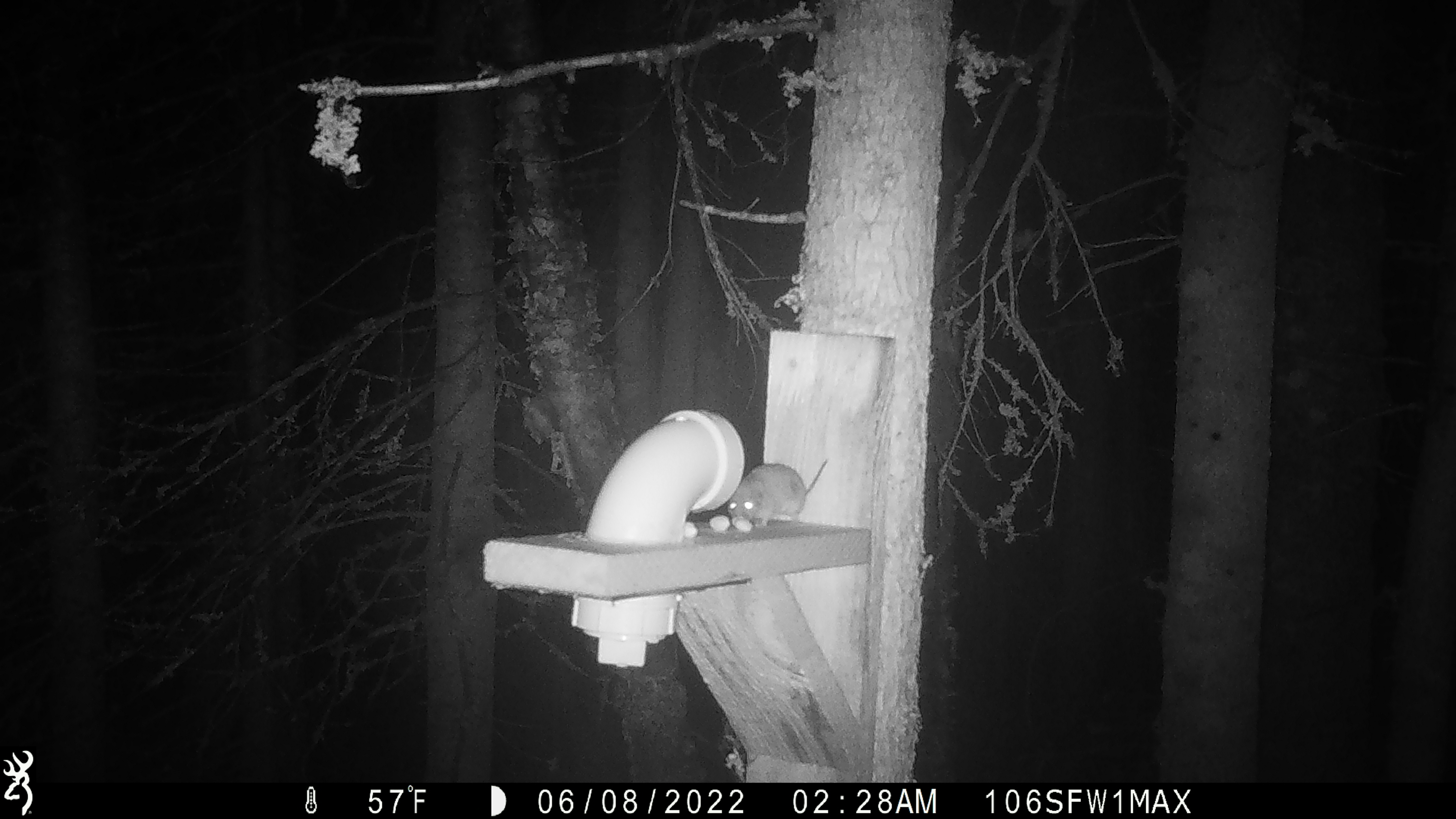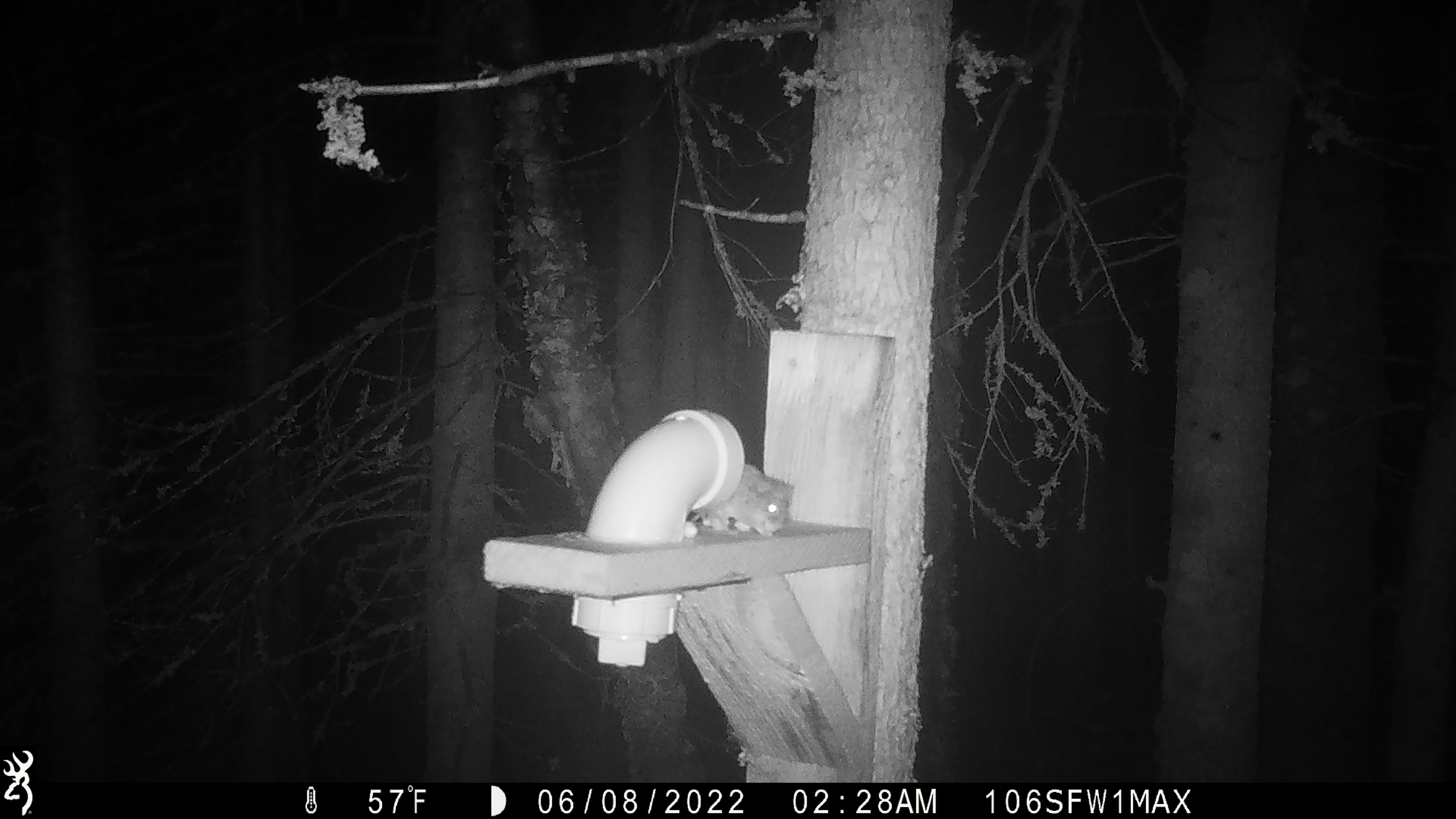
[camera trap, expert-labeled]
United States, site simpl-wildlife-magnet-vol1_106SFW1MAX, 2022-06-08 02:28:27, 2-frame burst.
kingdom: Animalia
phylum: Chordata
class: Mammalia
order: Rodentia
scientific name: Rodentia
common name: mouse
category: mouse sp.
Mouse sp. (mouse) (Rodentia).